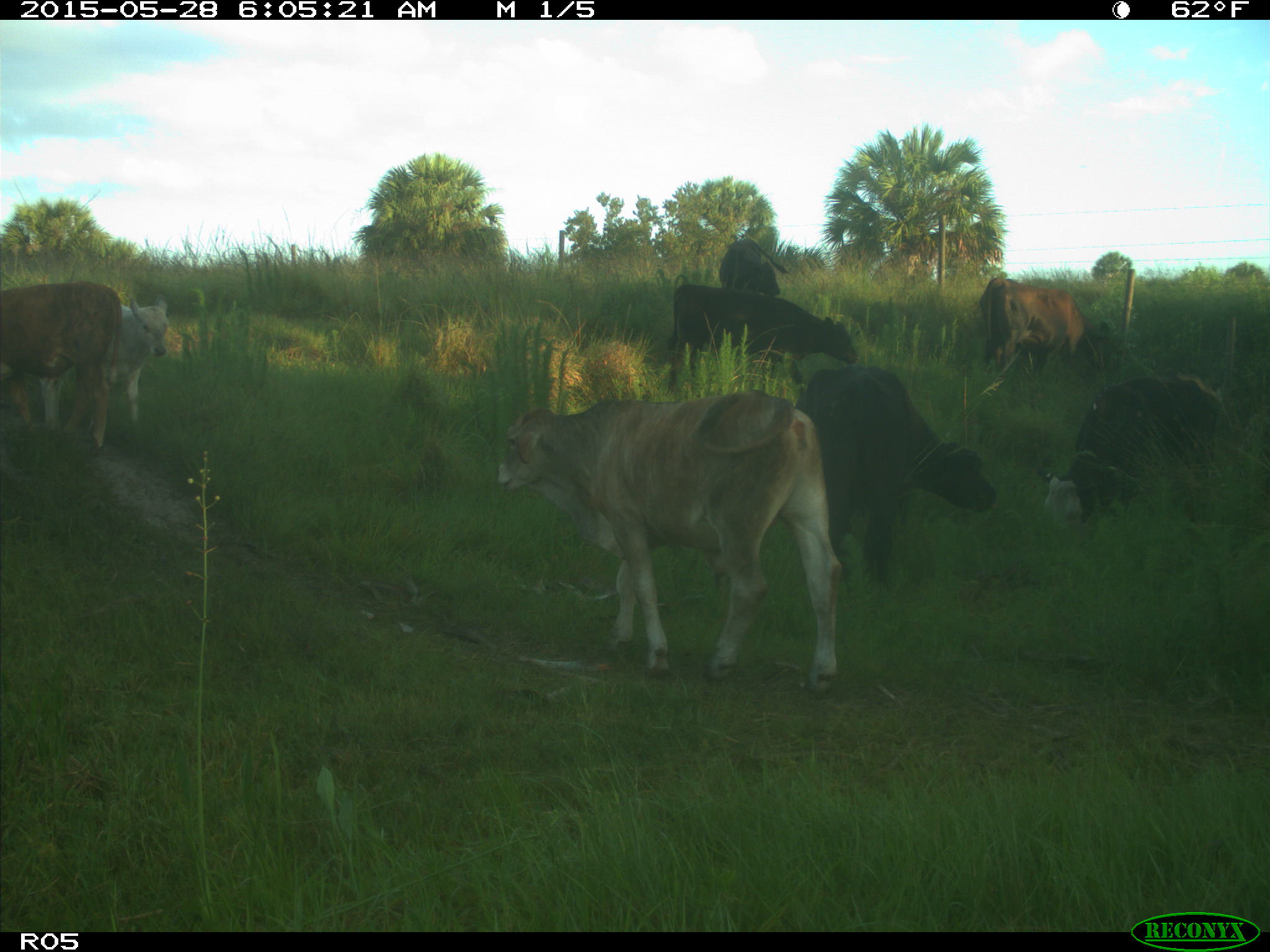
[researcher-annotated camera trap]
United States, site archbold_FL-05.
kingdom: Animalia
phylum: Chordata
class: Mammalia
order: Artiodactyla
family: Bovidae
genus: Bos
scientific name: Bos taurus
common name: domestic cow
Bos taurus (domestic cow).